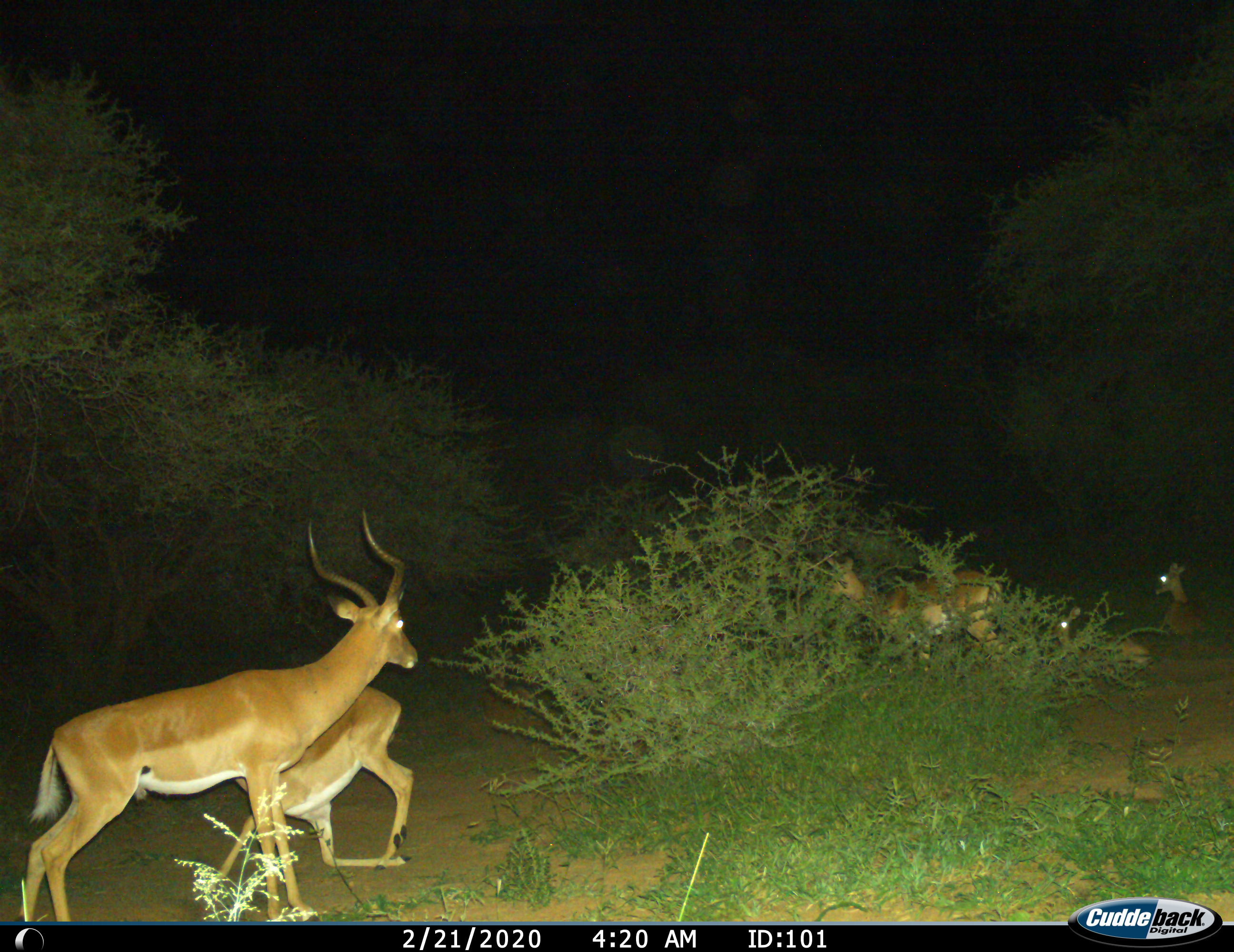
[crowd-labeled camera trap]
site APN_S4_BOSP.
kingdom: Animalia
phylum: Chordata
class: Mammalia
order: Artiodactyla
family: Bovidae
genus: Aepyceros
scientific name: Aepyceros melampus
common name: impala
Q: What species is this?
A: Impala (Aepyceros melampus).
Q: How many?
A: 5.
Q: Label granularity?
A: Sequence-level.